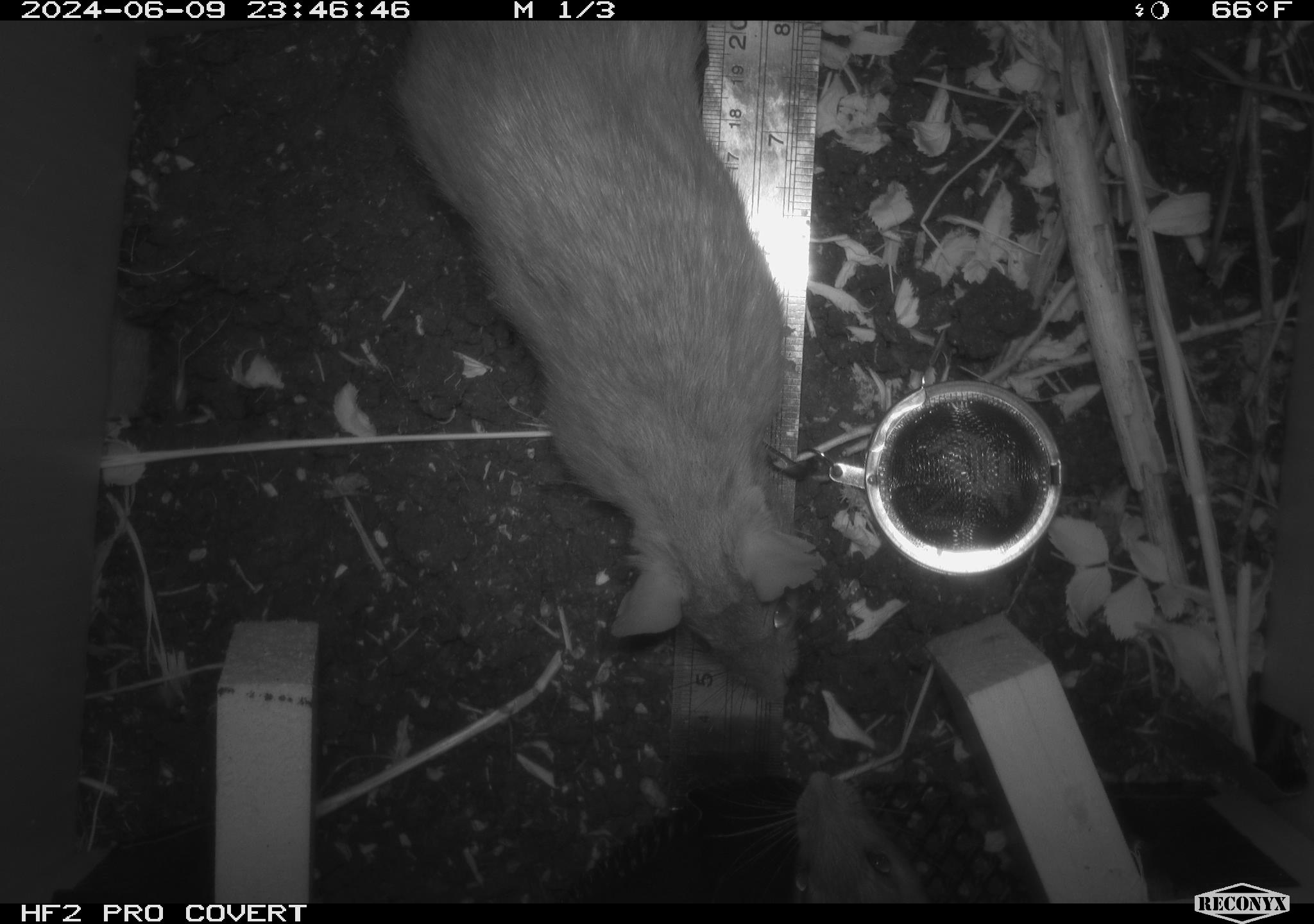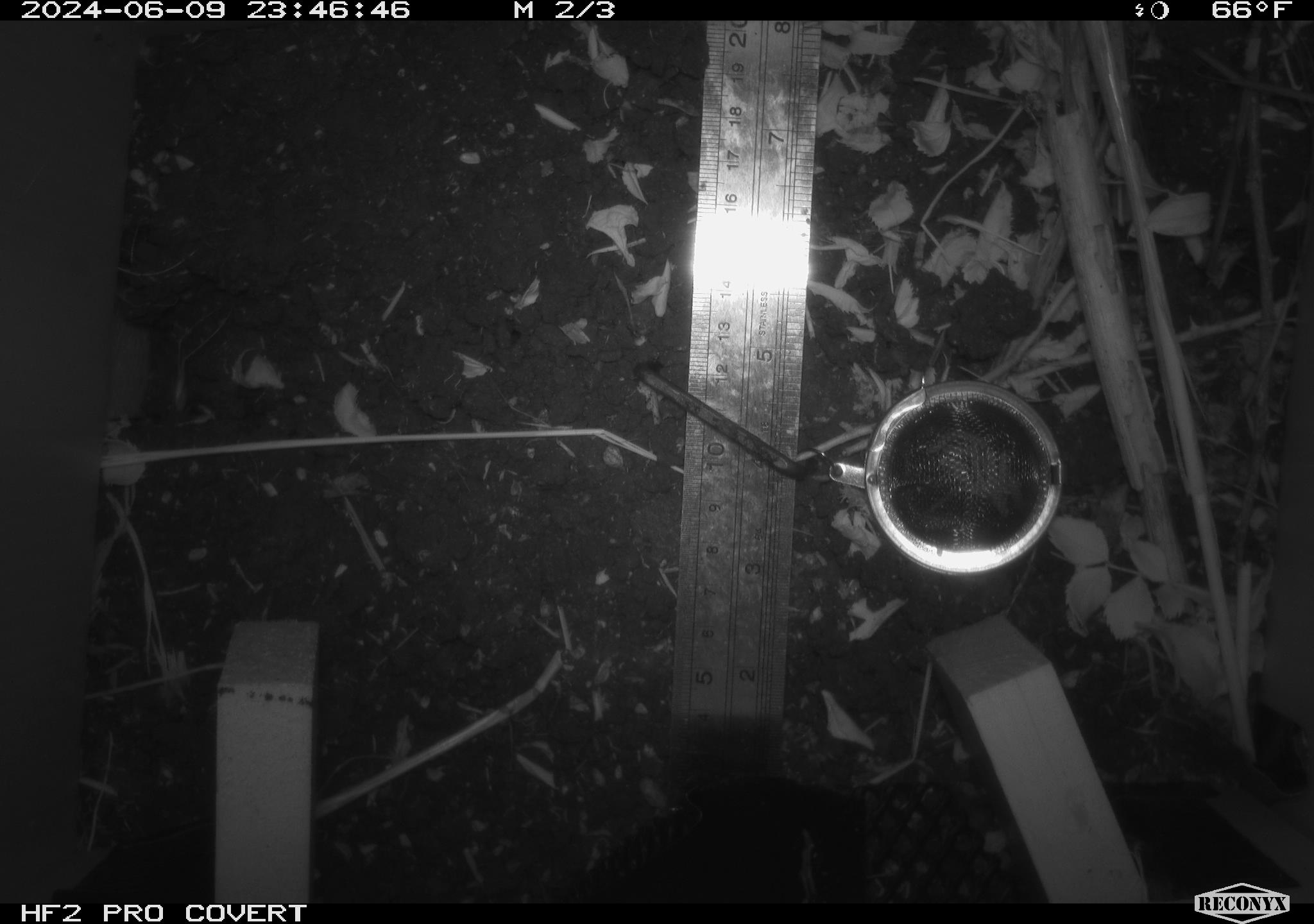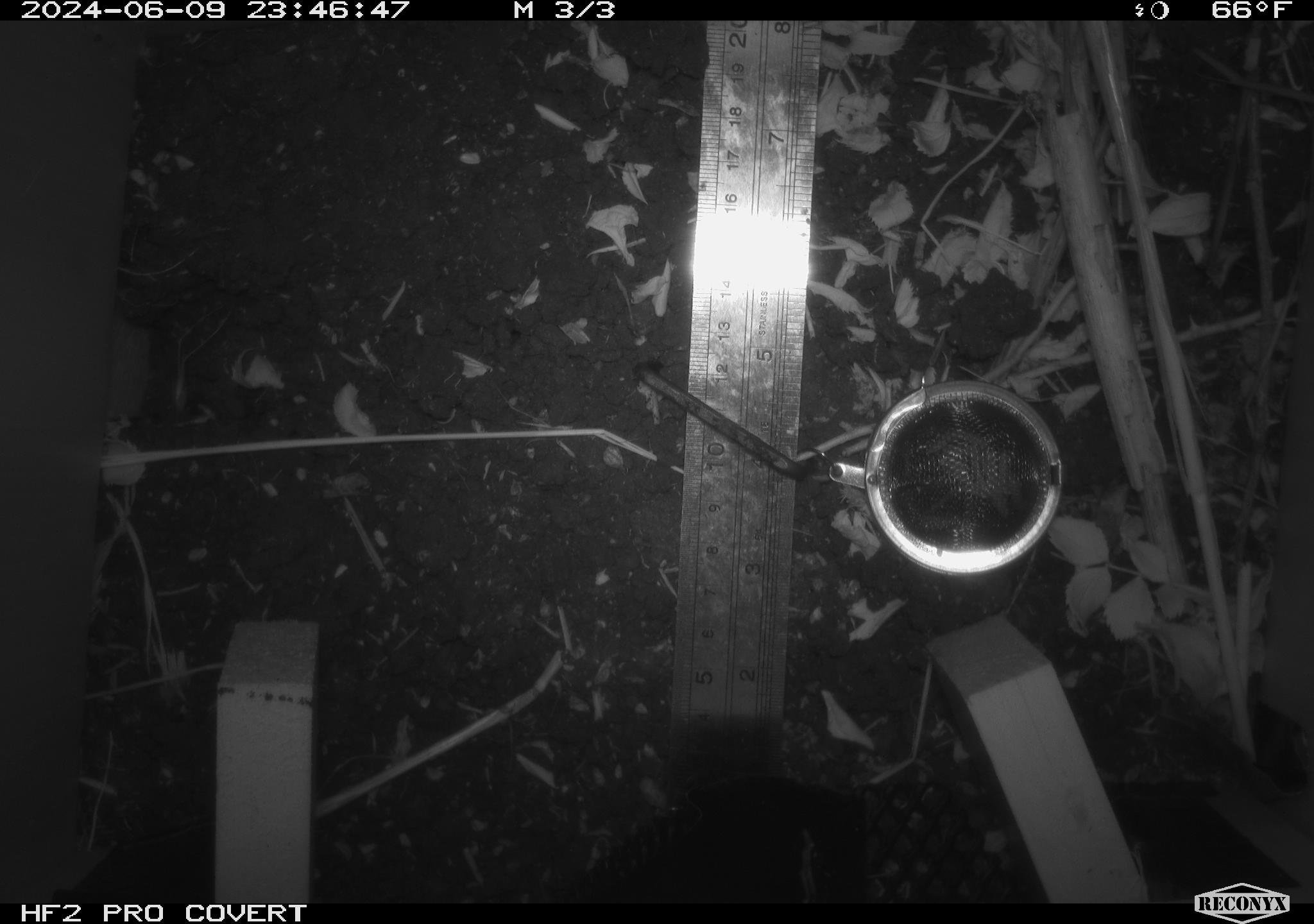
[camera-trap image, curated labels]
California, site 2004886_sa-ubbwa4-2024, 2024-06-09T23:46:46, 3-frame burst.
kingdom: Animalia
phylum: Chordata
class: Mammalia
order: Rodentia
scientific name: Rodentia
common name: woodrat or rat or mouse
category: woodrat or rat or mouse species